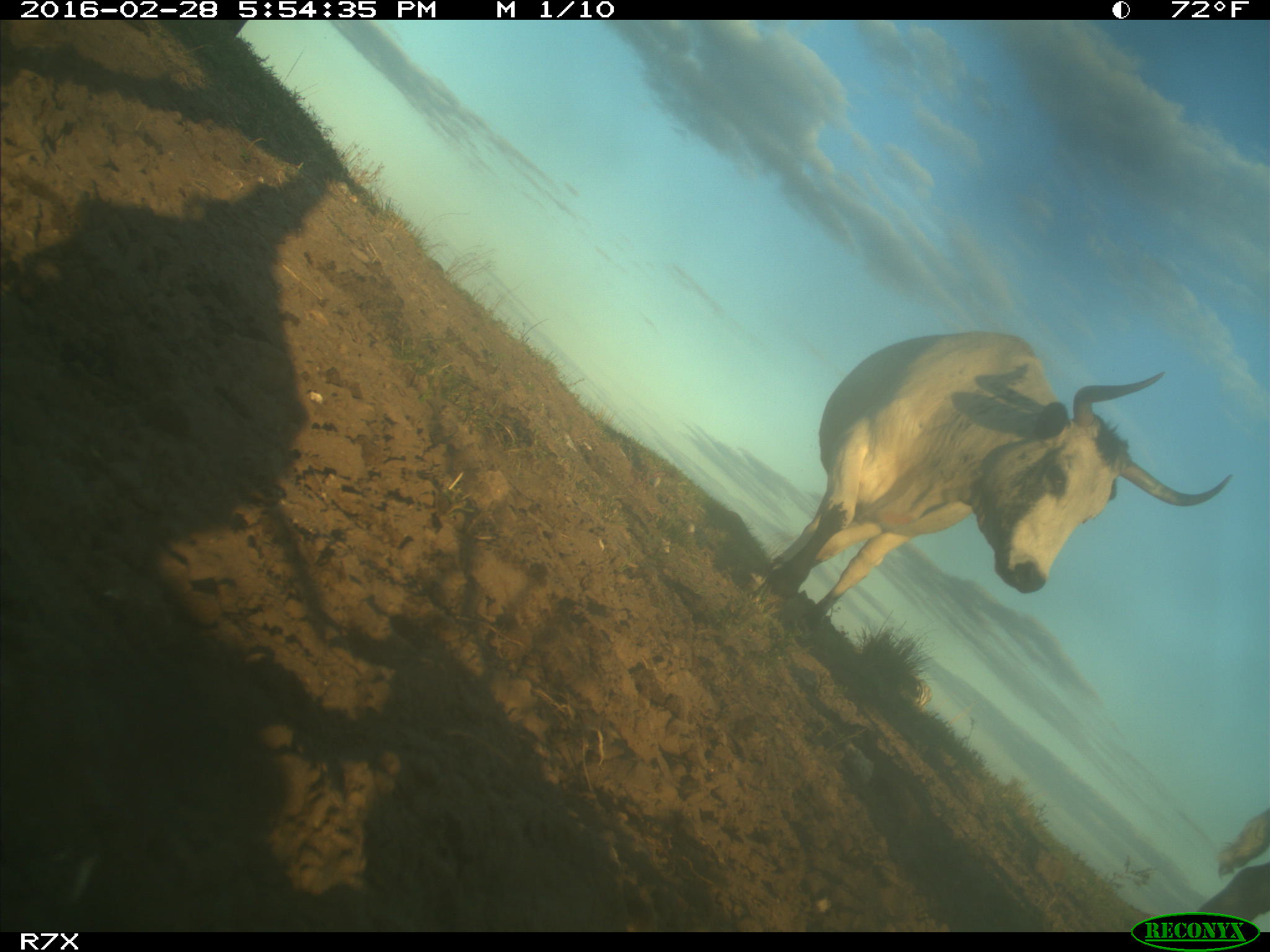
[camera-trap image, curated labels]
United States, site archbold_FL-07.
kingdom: Animalia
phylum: Chordata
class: Mammalia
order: Artiodactyla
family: Bovidae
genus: Bos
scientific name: Bos taurus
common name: domestic cow